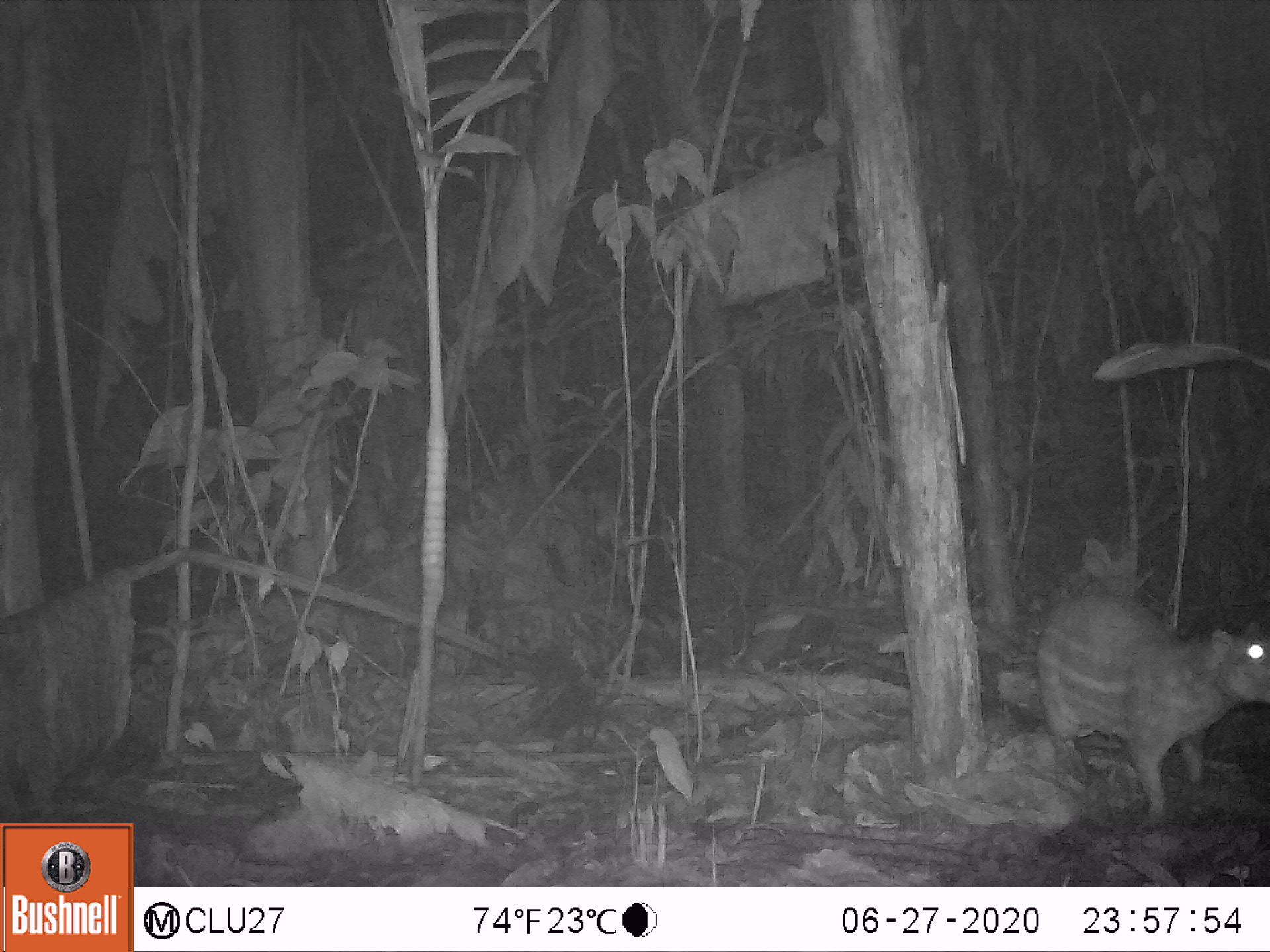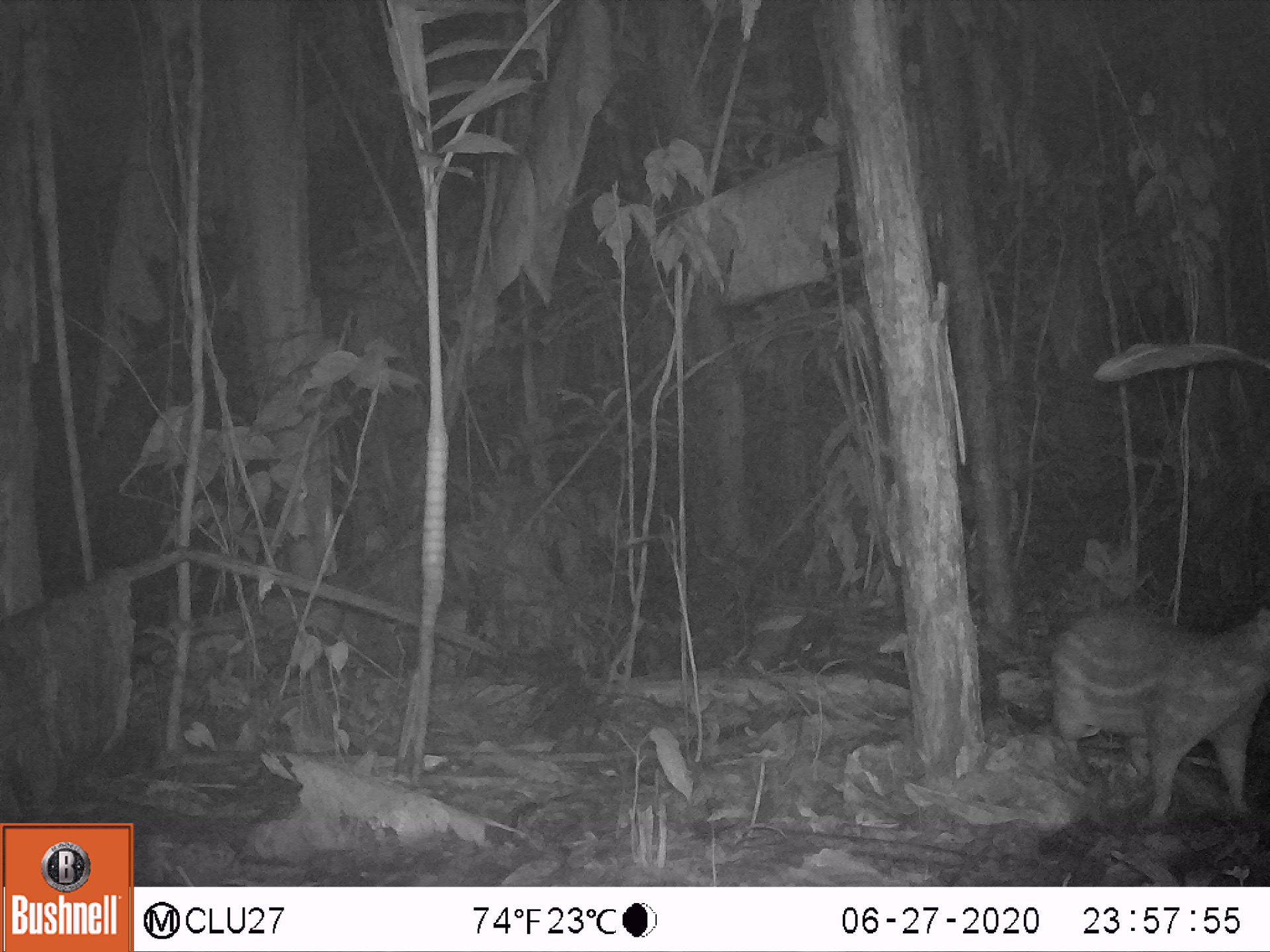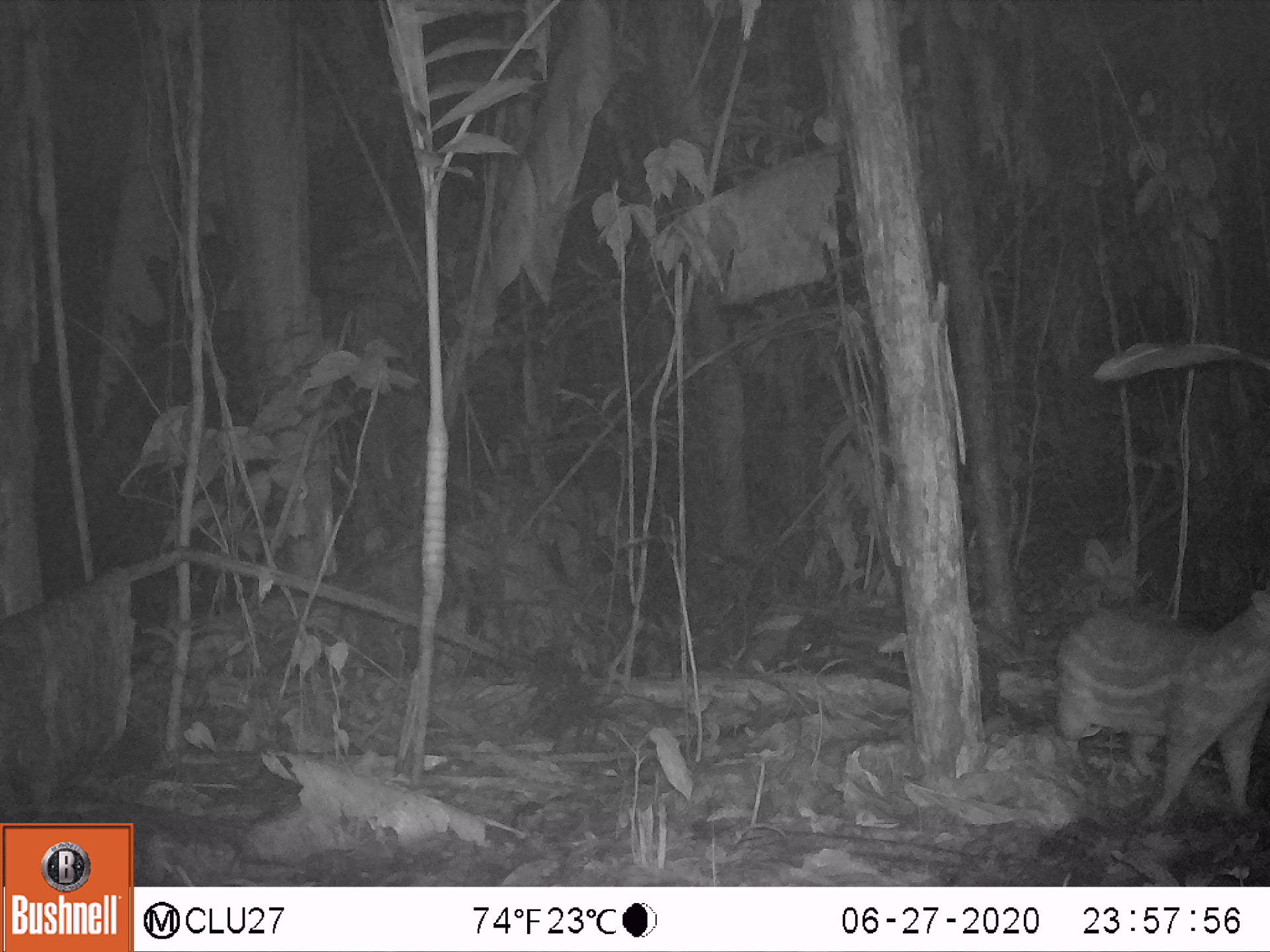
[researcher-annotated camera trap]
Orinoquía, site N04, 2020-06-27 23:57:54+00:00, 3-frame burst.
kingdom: Animalia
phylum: Chordata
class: Mammalia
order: Rodentia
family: Cuniculidae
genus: Cuniculus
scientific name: Cuniculus paca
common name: spotted paca